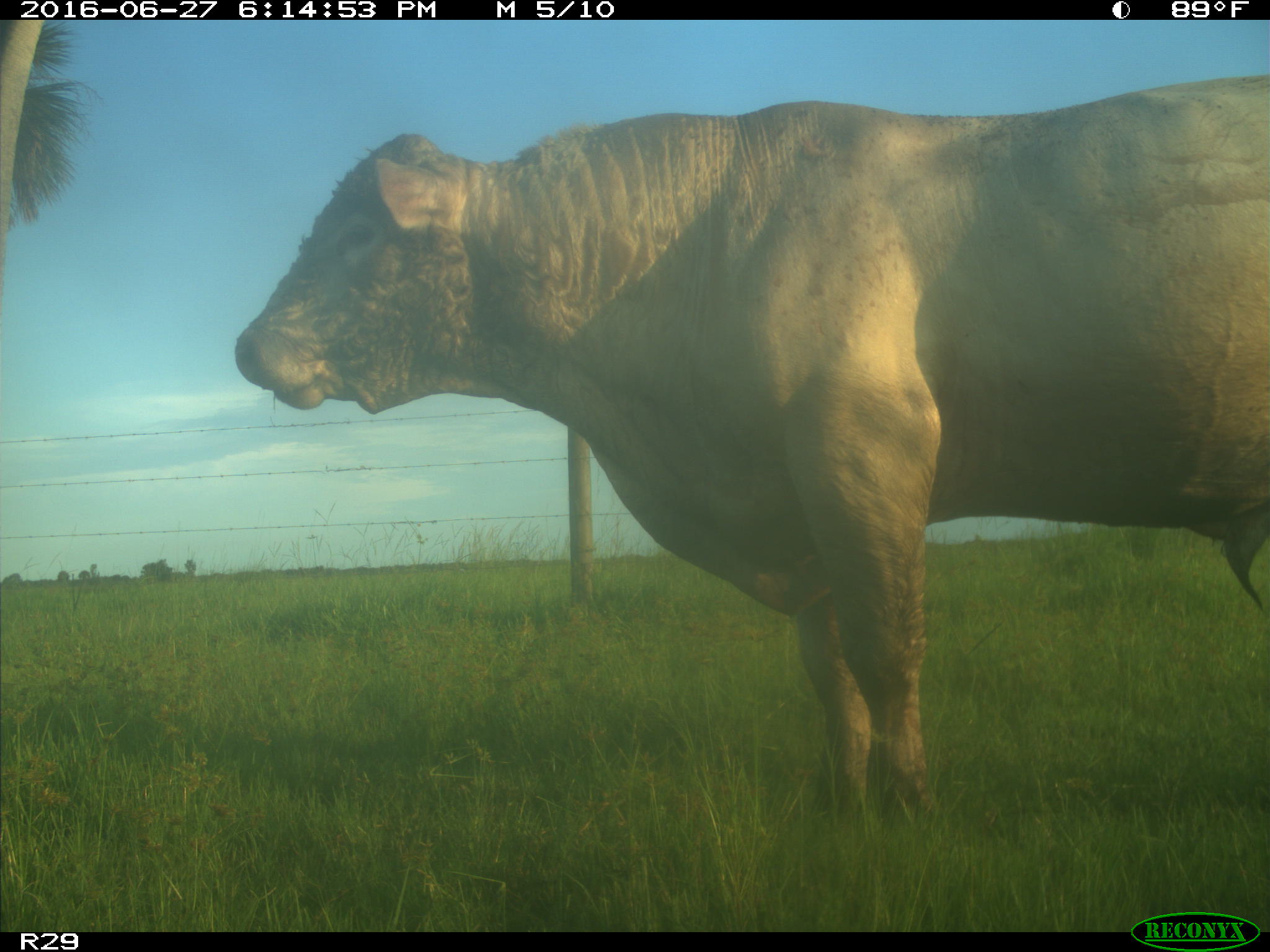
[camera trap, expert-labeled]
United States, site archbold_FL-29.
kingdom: Animalia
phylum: Chordata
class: Mammalia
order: Artiodactyla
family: Bovidae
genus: Bos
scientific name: Bos taurus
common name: domestic cow